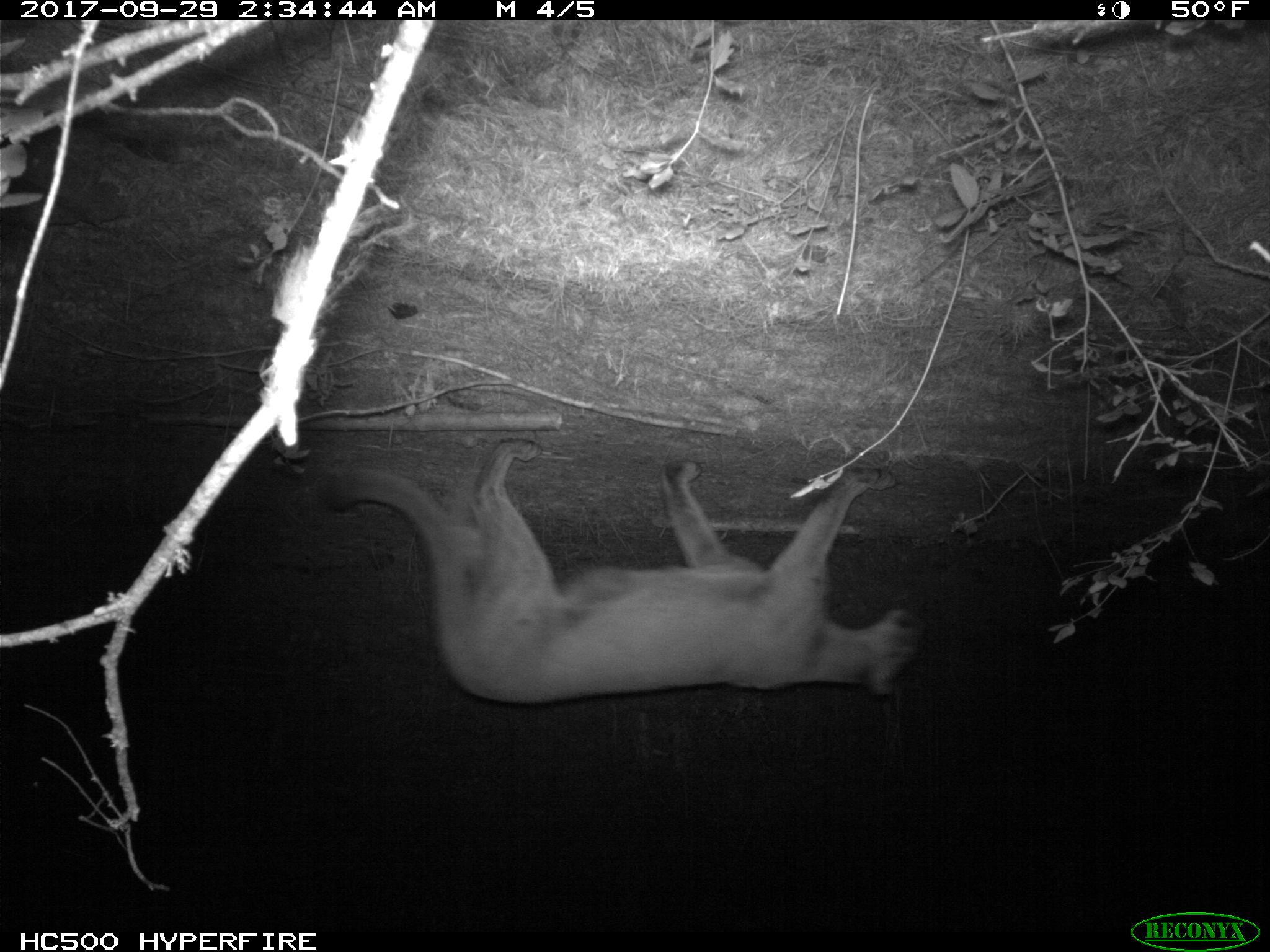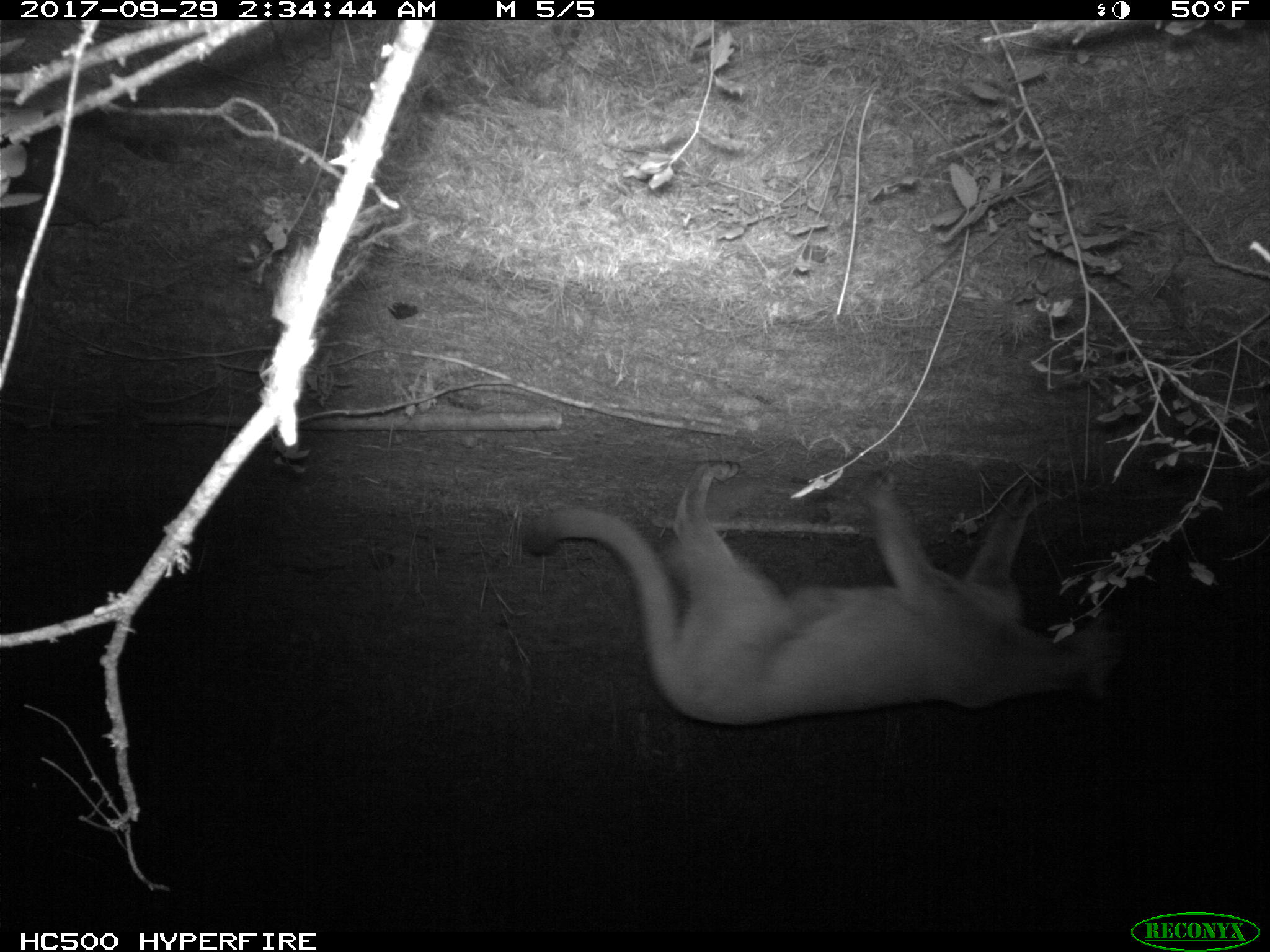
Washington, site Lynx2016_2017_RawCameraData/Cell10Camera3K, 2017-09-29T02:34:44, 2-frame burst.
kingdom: Animalia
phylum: Chordata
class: Mammalia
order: Carnivora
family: Felidae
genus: Puma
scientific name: Puma concolor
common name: mountain lion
Puma concolor (mountain lion). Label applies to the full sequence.